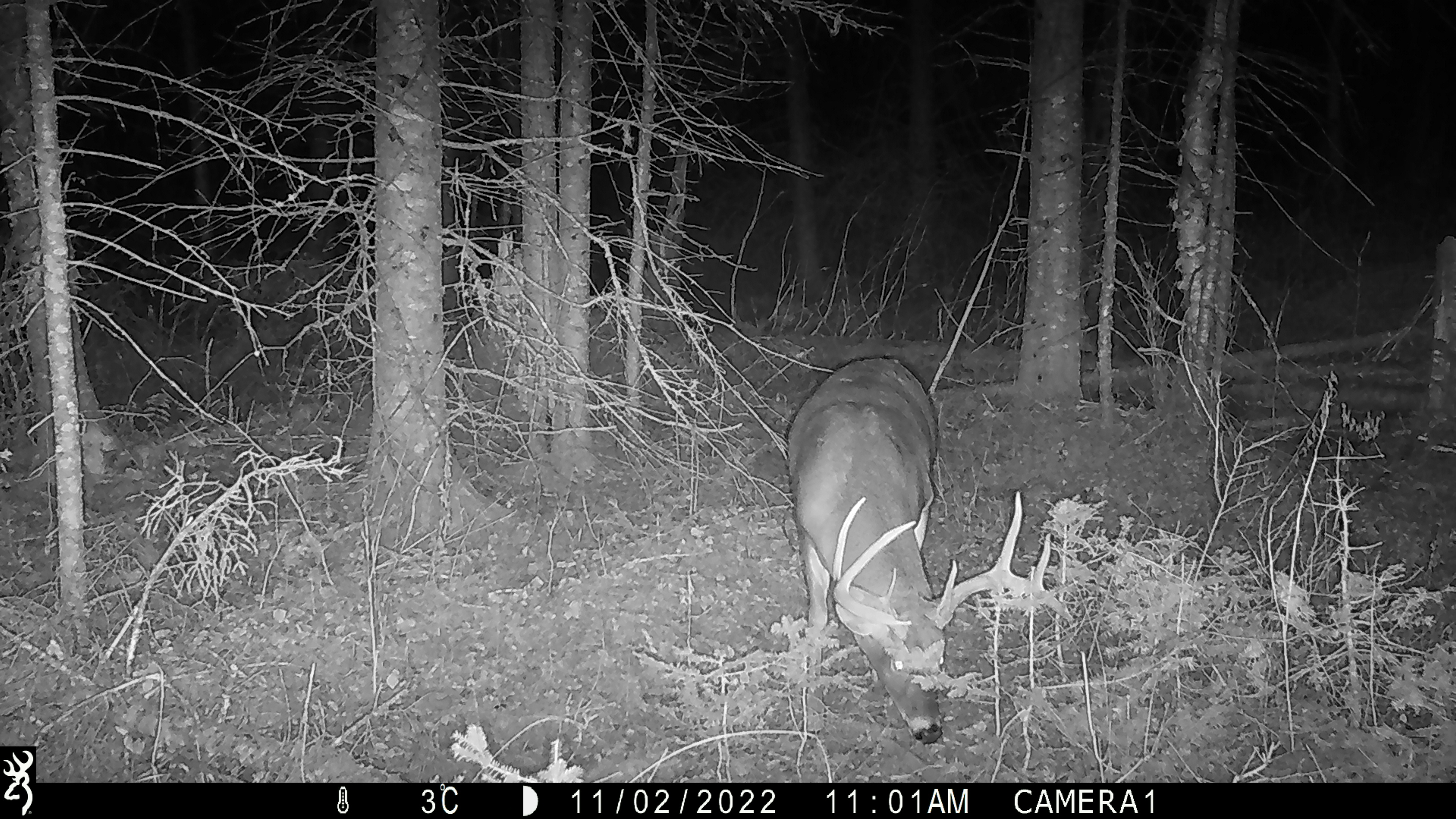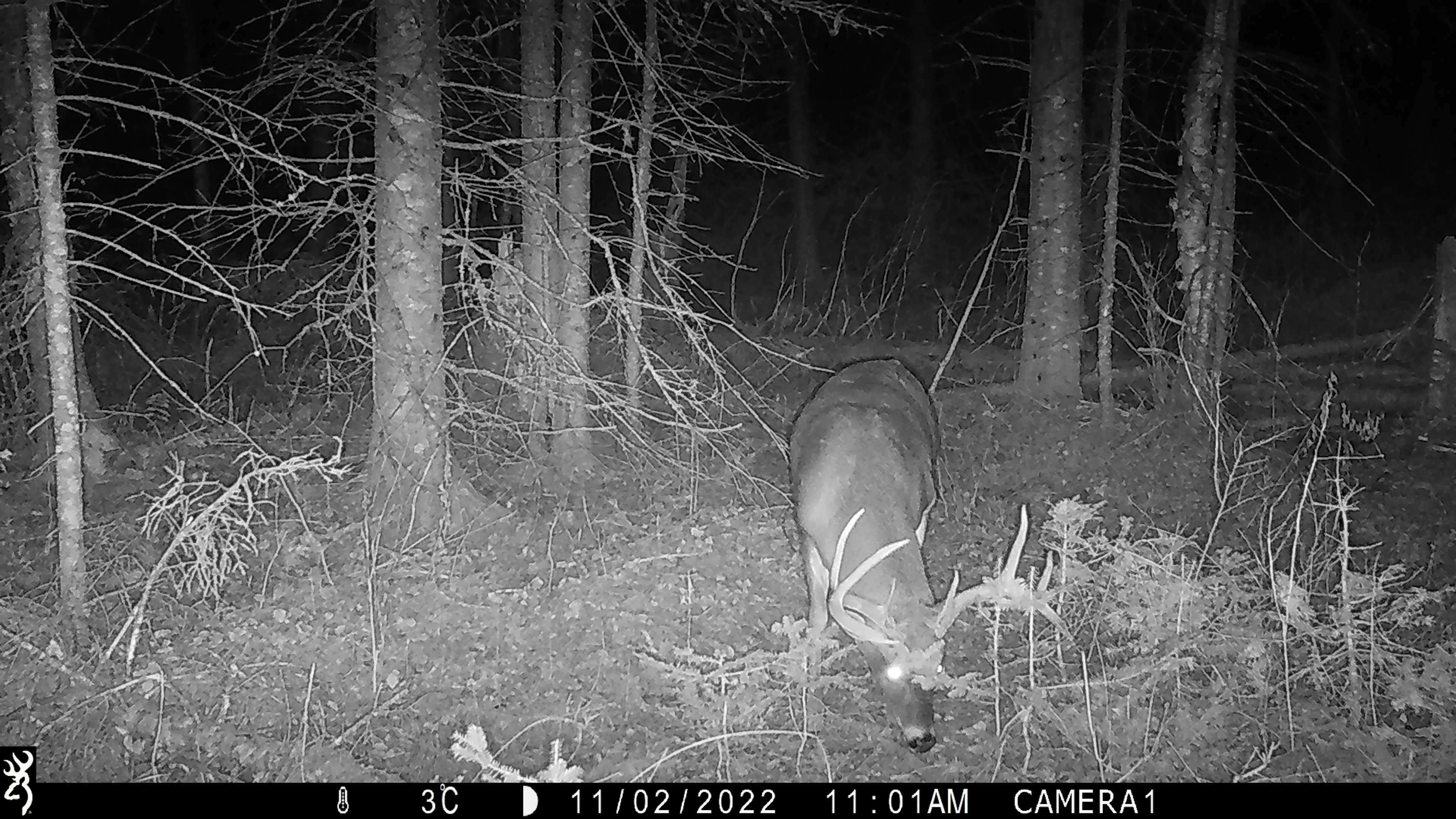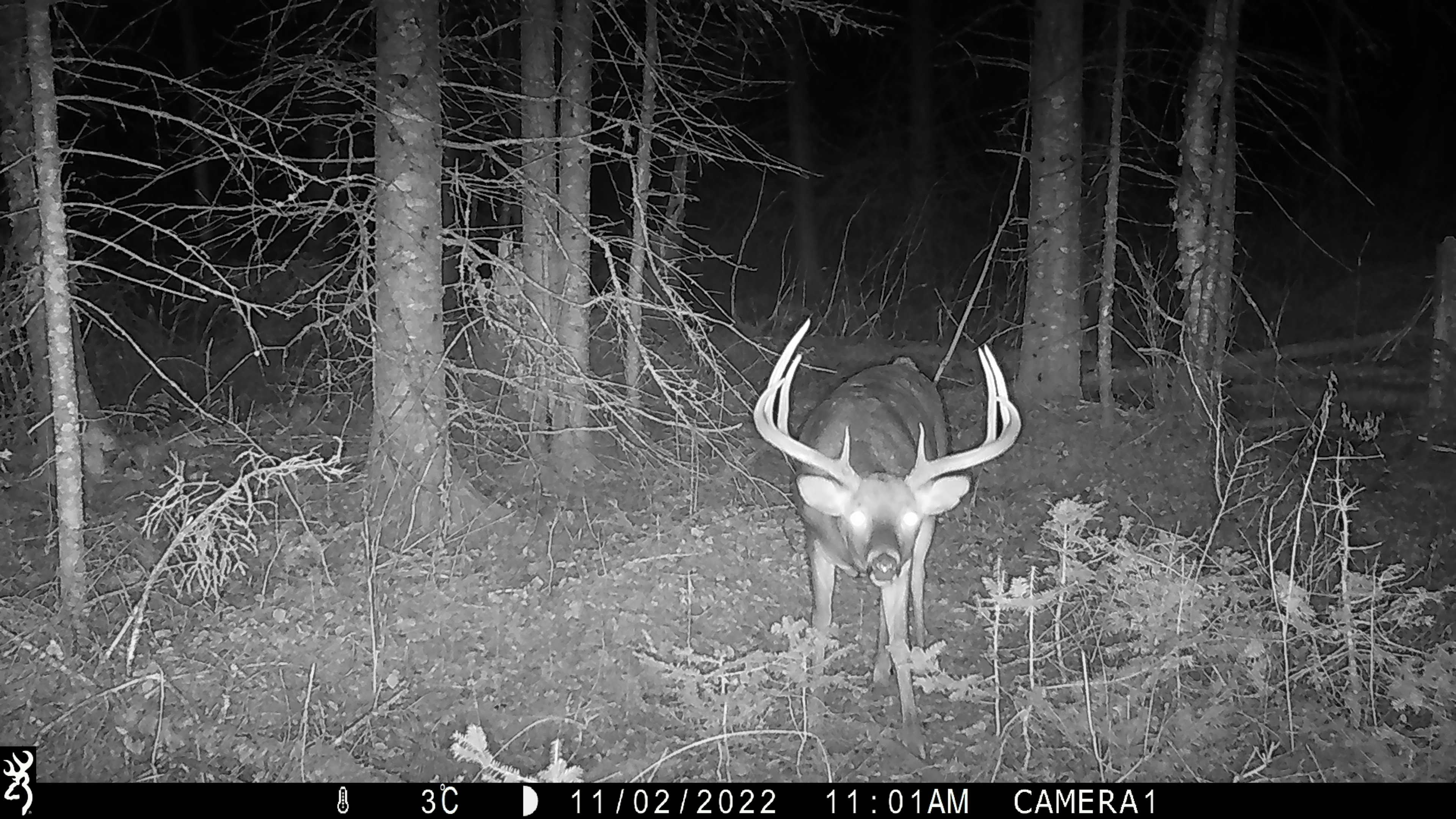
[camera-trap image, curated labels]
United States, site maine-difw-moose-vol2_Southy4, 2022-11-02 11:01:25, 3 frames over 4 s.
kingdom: Animalia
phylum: Chordata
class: Mammalia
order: Artiodactyla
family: Cervidae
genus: Odocoileus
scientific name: Odocoileus virginianus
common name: white-tailed deer